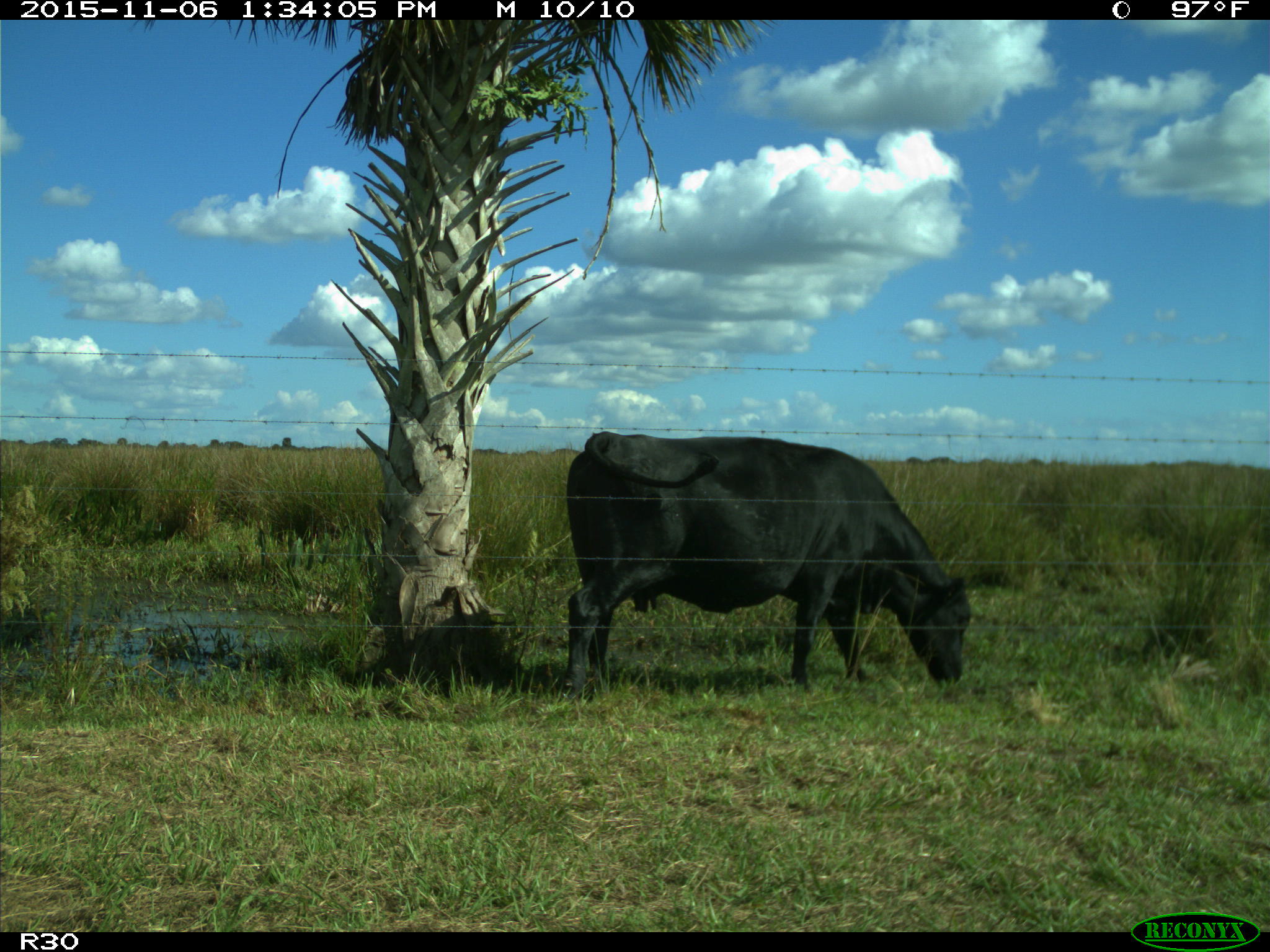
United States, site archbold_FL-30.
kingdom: Animalia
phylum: Chordata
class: Mammalia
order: Artiodactyla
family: Bovidae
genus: Bos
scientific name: Bos taurus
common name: domestic cow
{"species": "Bos taurus (domestic cow)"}